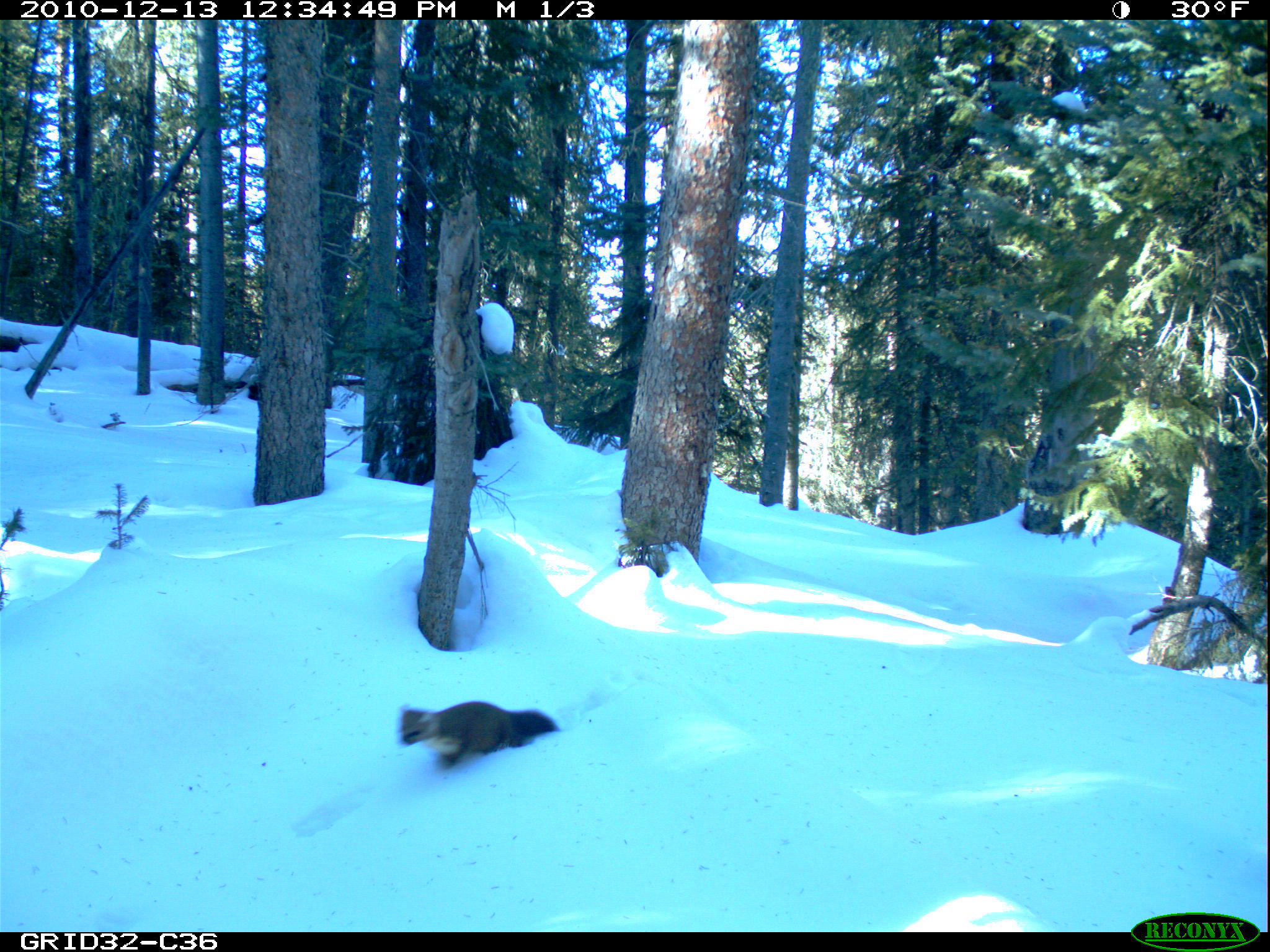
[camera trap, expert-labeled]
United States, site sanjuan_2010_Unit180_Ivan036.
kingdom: Animalia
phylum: Chordata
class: Mammalia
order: Carnivora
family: Mustelidae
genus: Martes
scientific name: Martes americana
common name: american marten